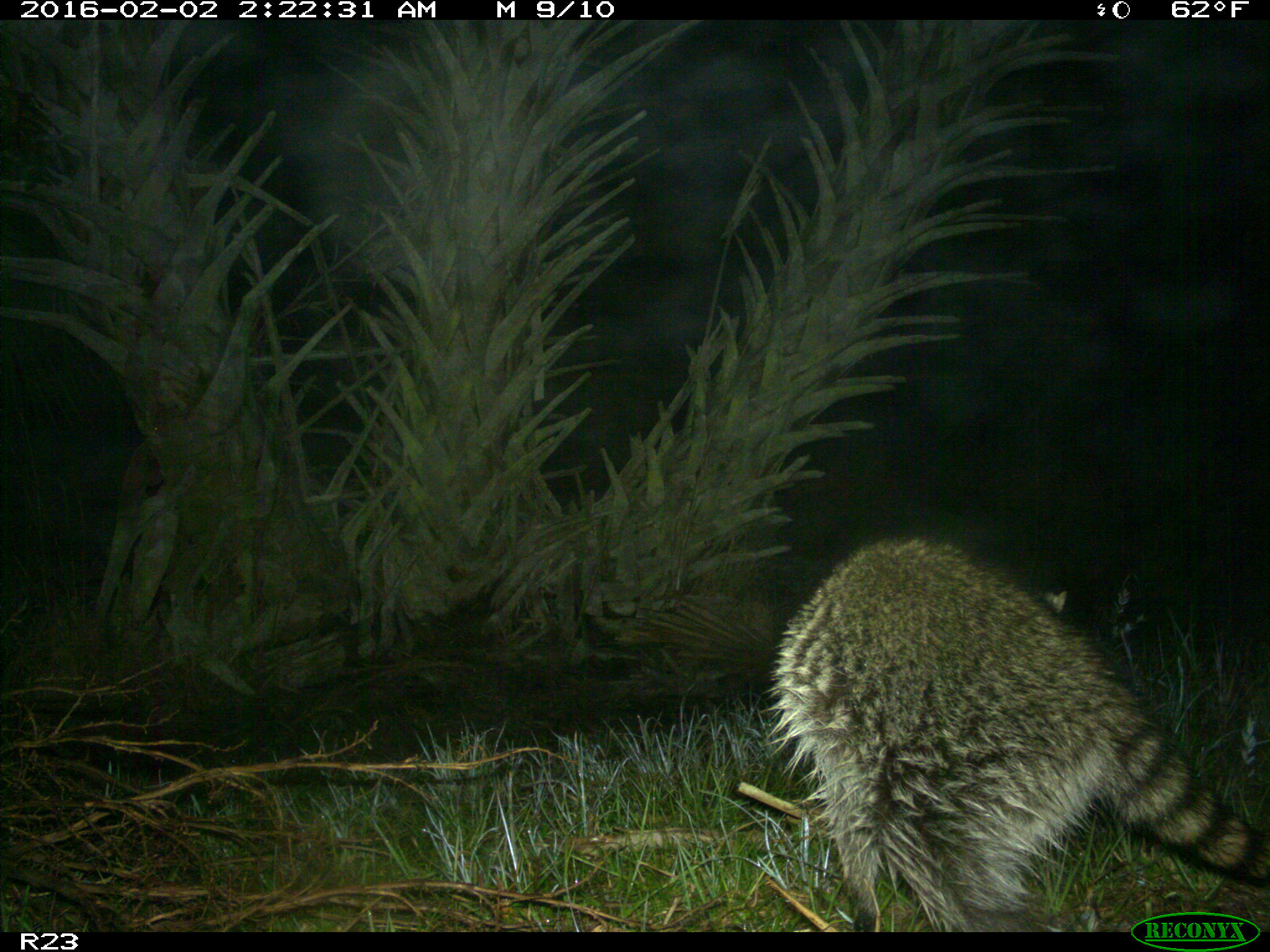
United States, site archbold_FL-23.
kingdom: Animalia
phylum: Chordata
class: Mammalia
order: Carnivora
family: Procyonidae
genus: Procyon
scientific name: Procyon lotor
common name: common raccoon